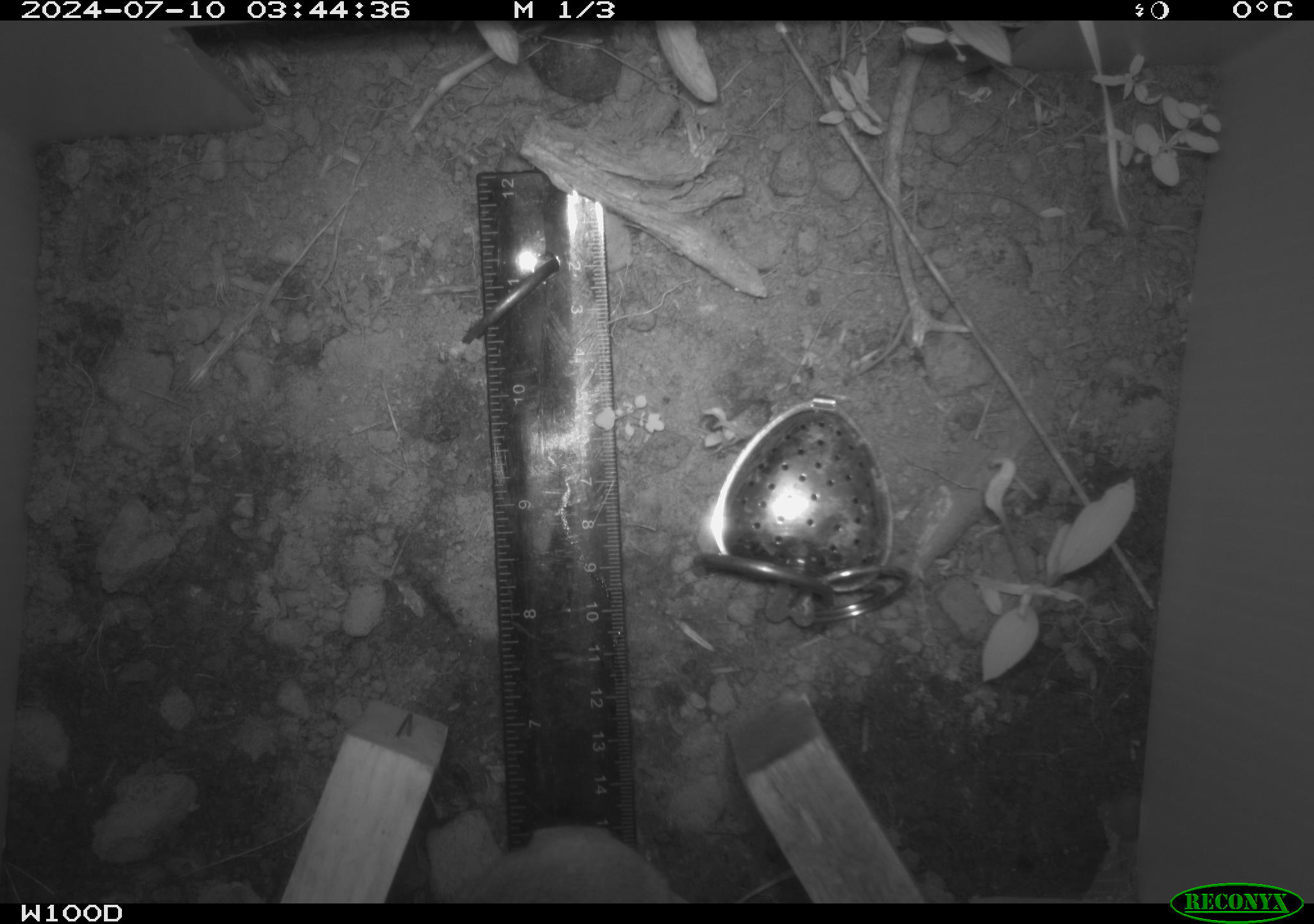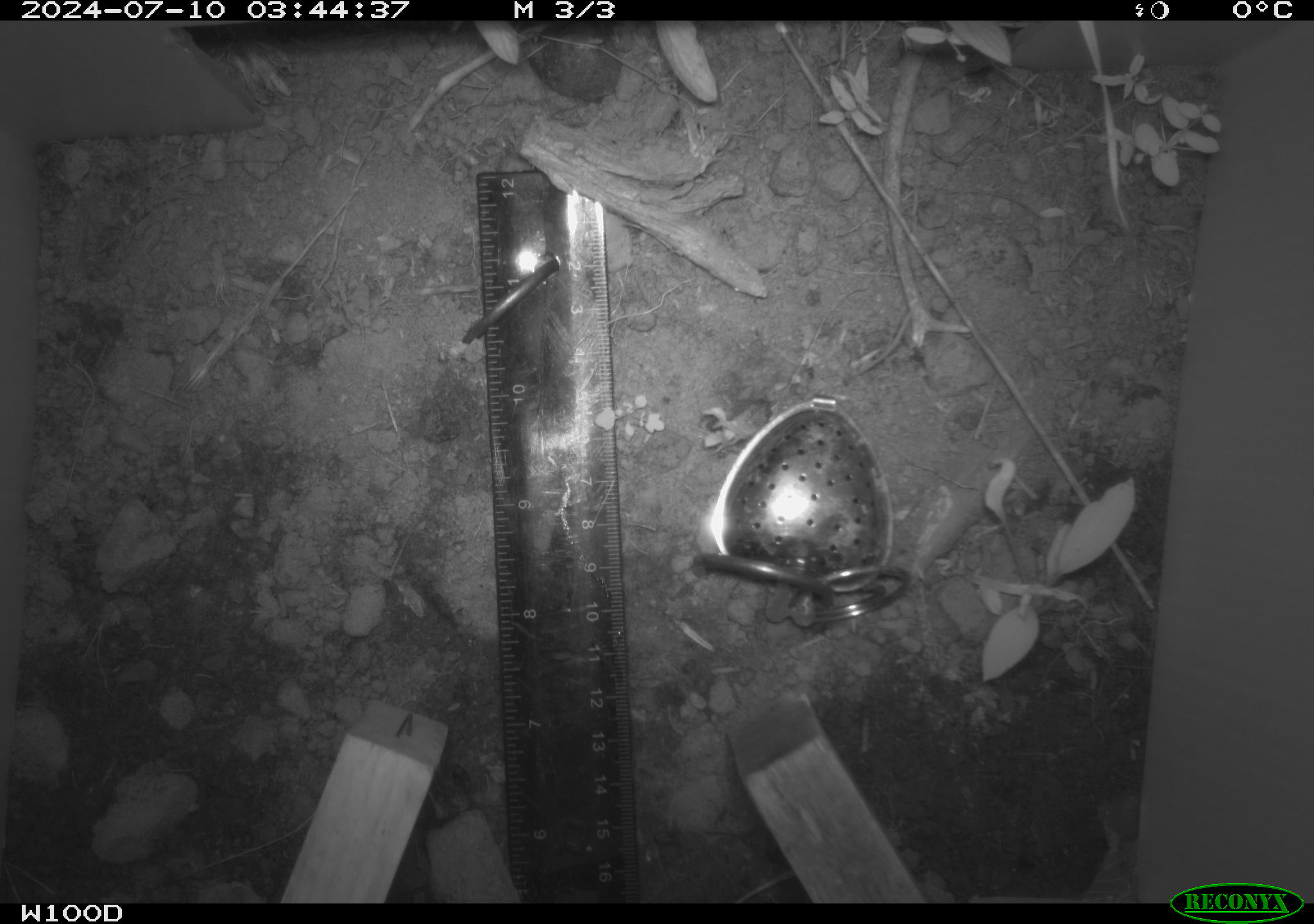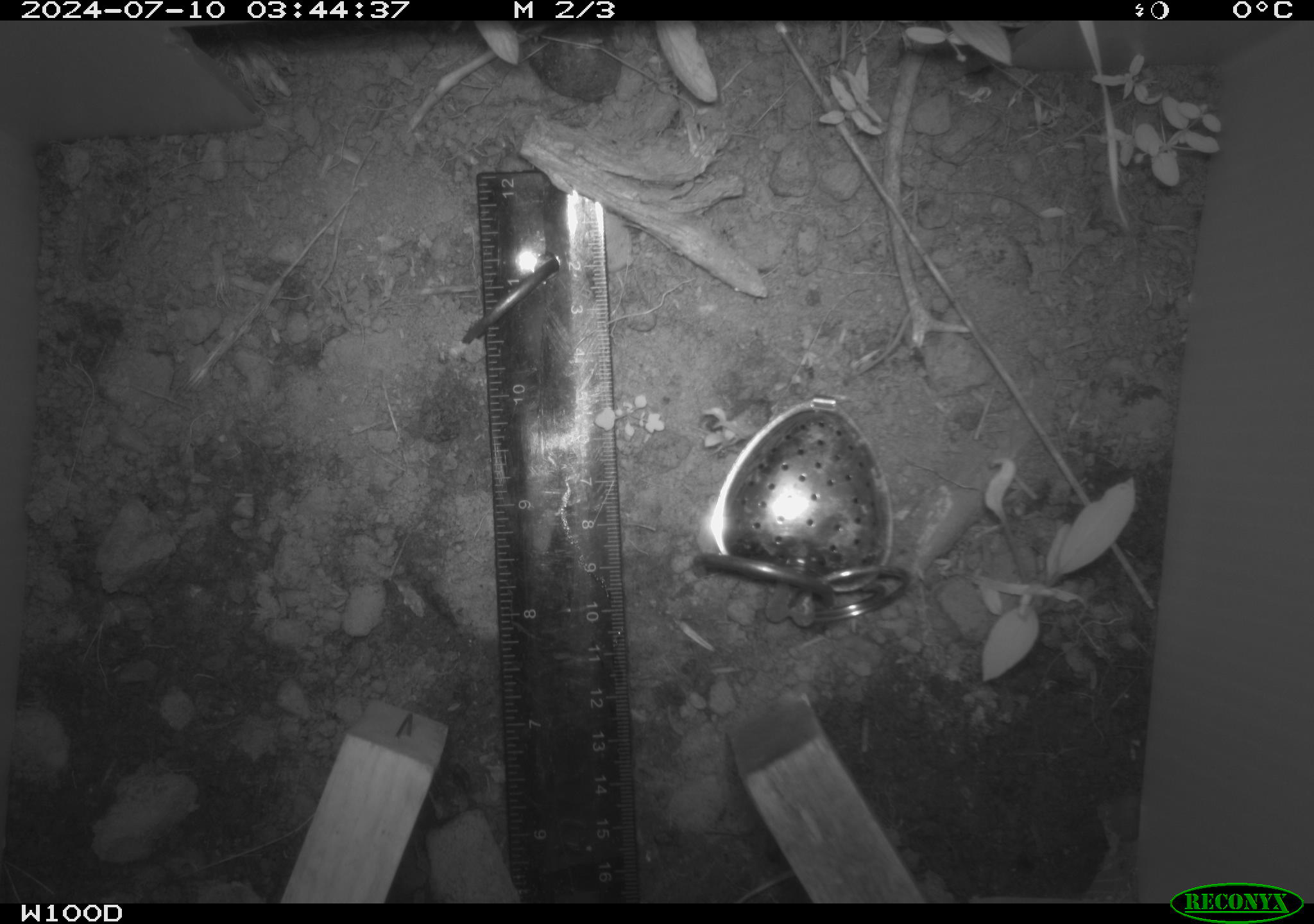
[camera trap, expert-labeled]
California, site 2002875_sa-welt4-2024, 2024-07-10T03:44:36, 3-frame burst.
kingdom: Animalia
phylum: Chordata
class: Mammalia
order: Rodentia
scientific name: Rodentia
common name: rodent